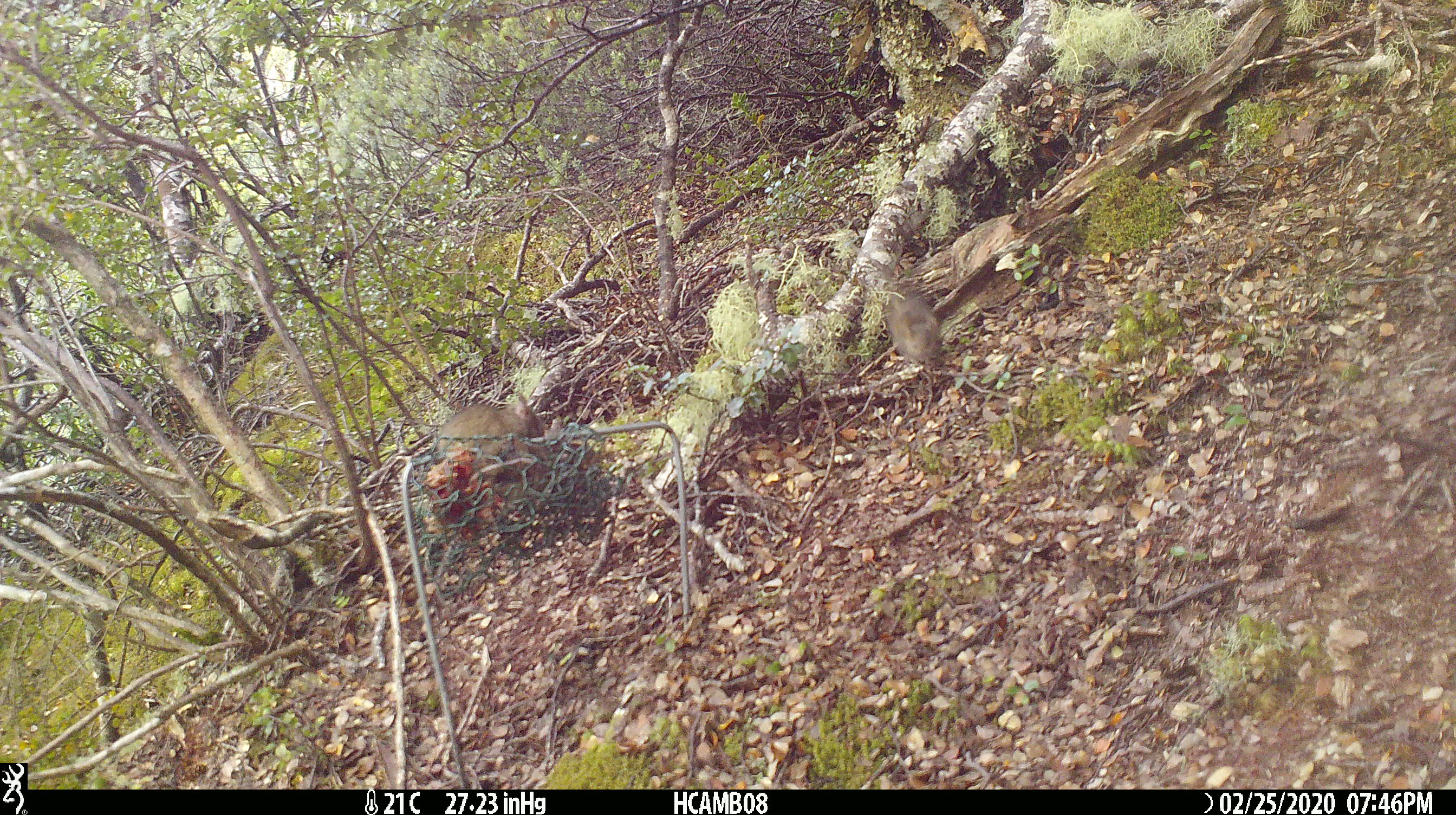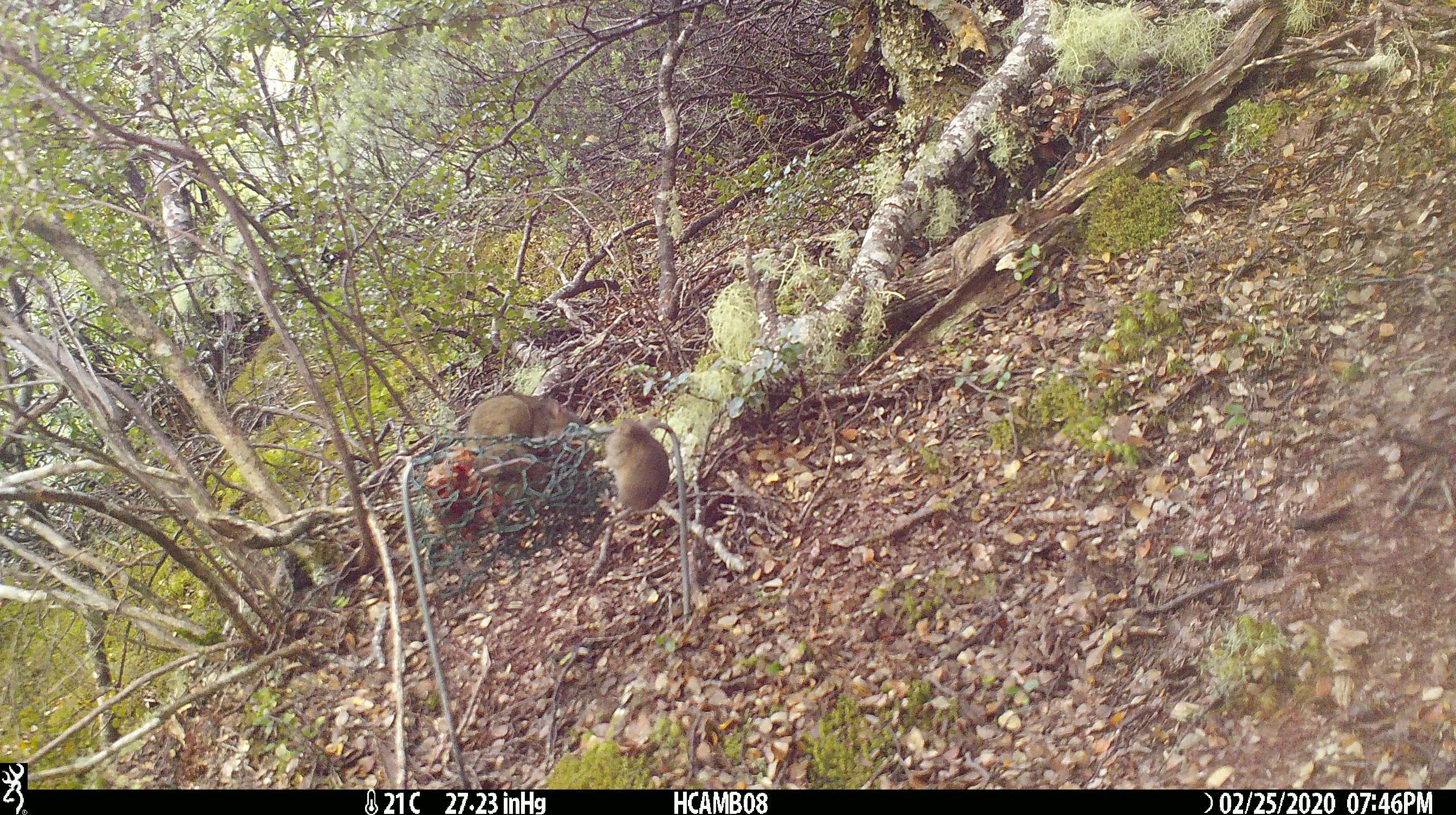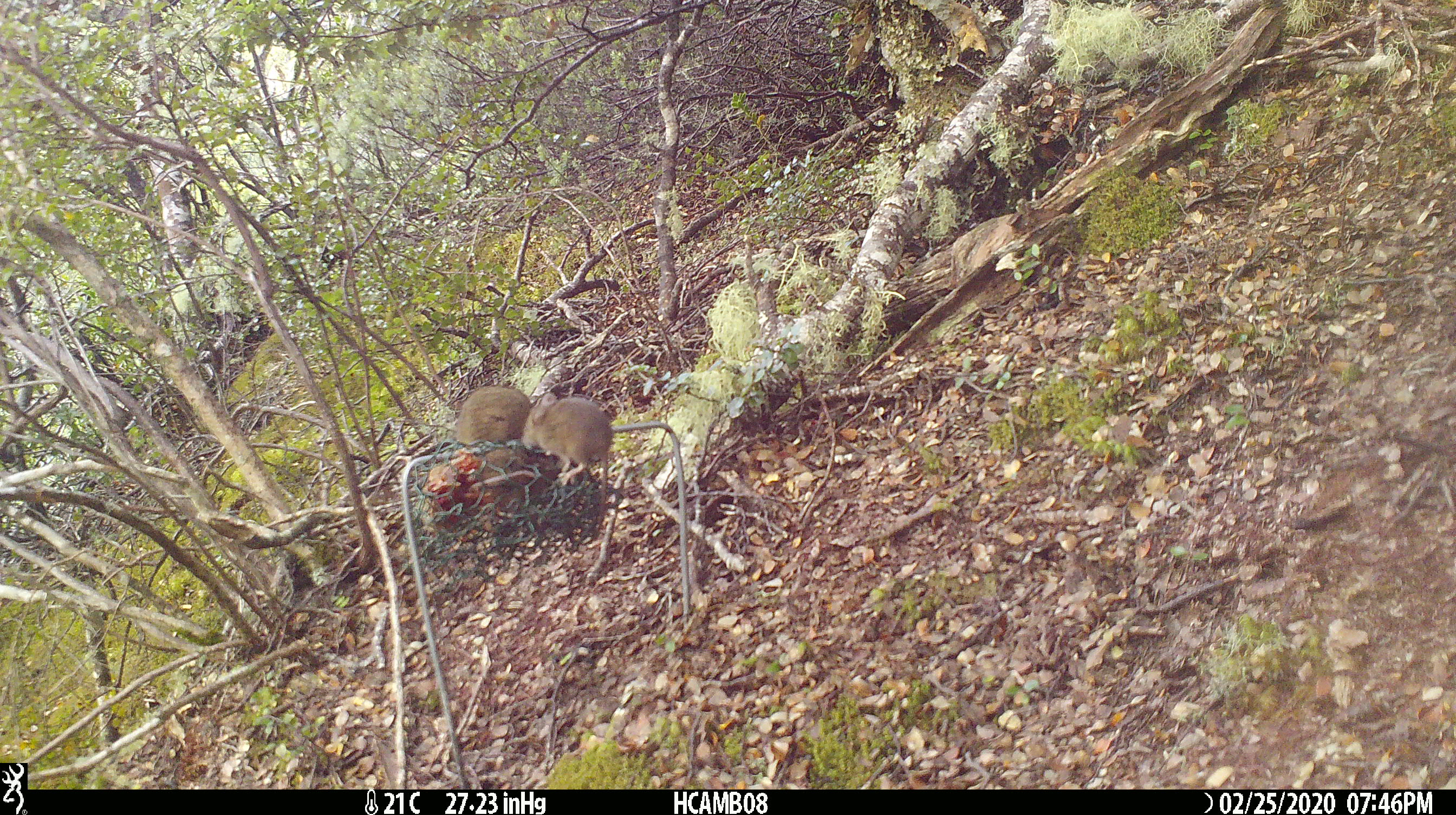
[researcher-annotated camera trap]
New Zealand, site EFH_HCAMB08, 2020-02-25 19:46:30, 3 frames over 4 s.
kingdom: Animalia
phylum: Chordata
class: Mammalia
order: Rodentia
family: Muridae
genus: Mus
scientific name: Mus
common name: mouse